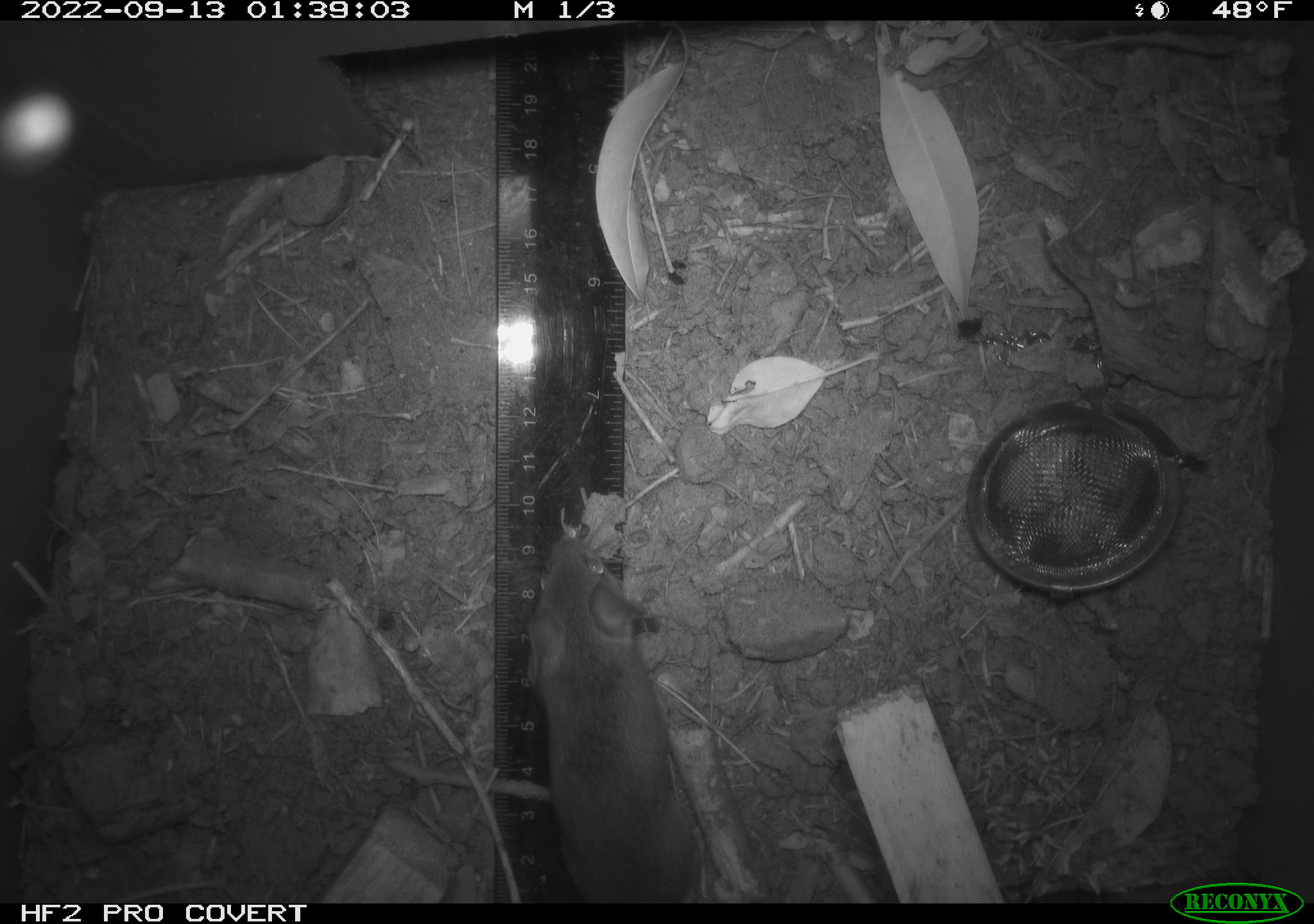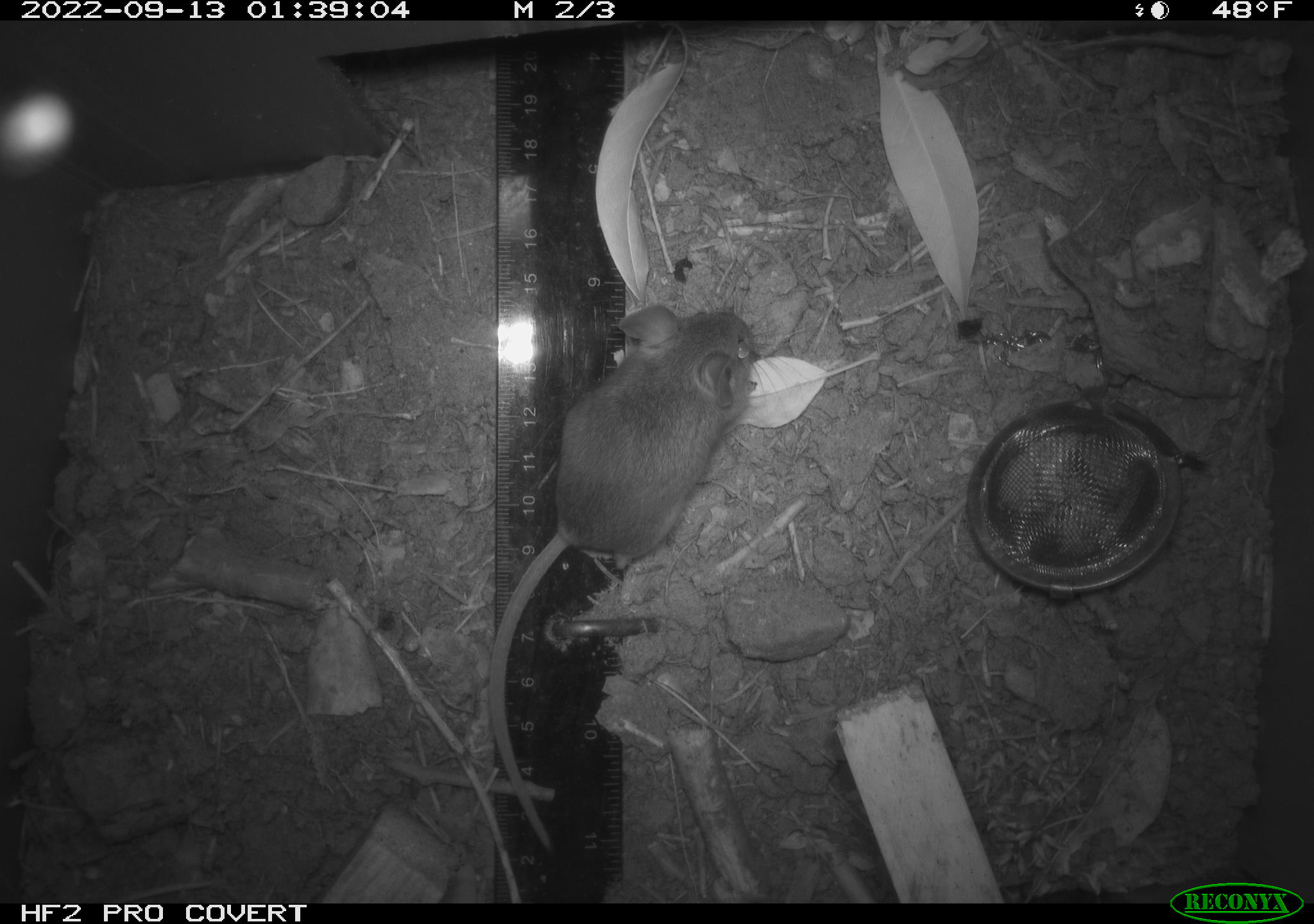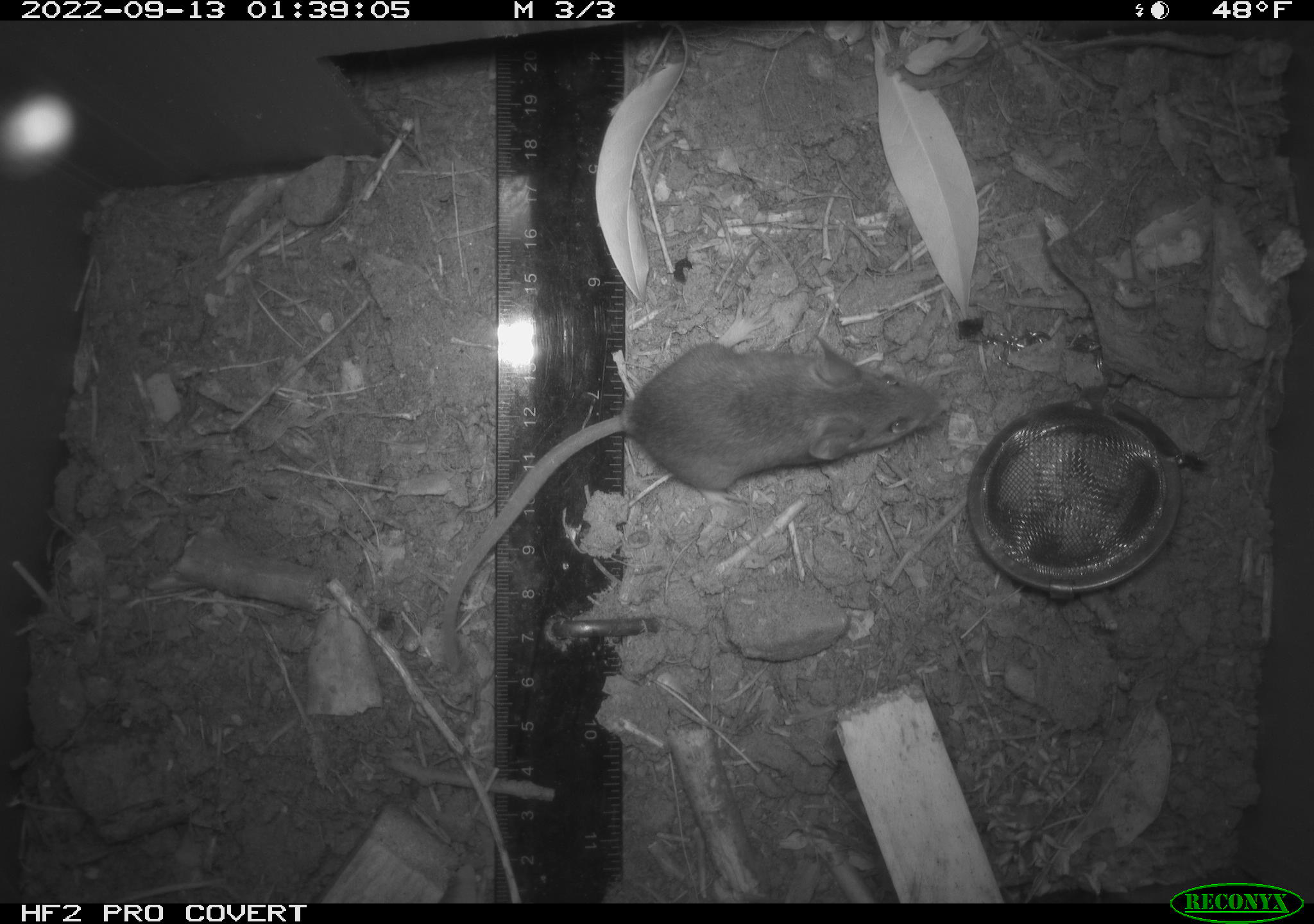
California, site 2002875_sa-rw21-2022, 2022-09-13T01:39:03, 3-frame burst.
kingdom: Animalia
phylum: Chordata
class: Mammalia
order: Rodentia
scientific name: Rodentia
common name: mouse species